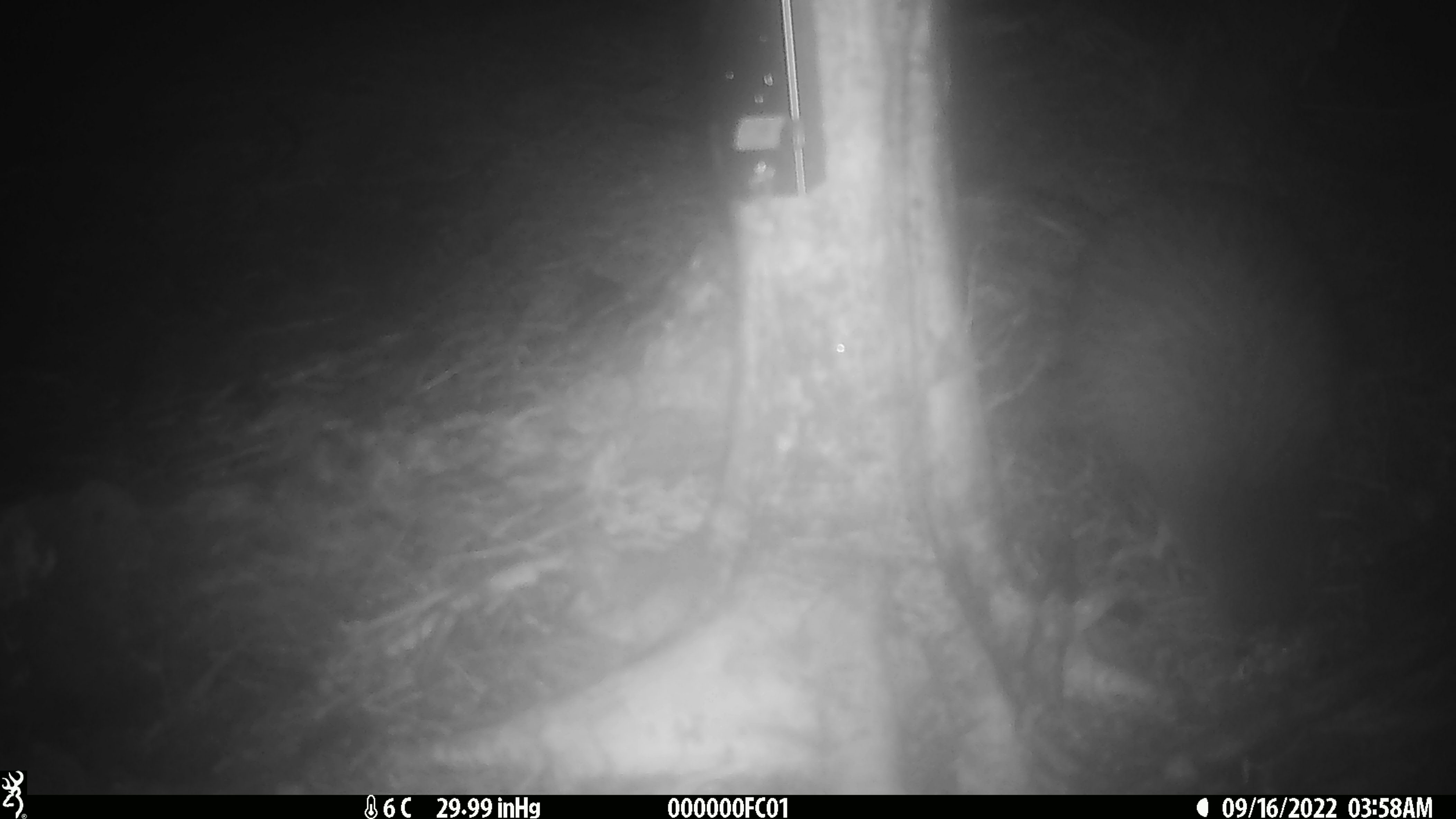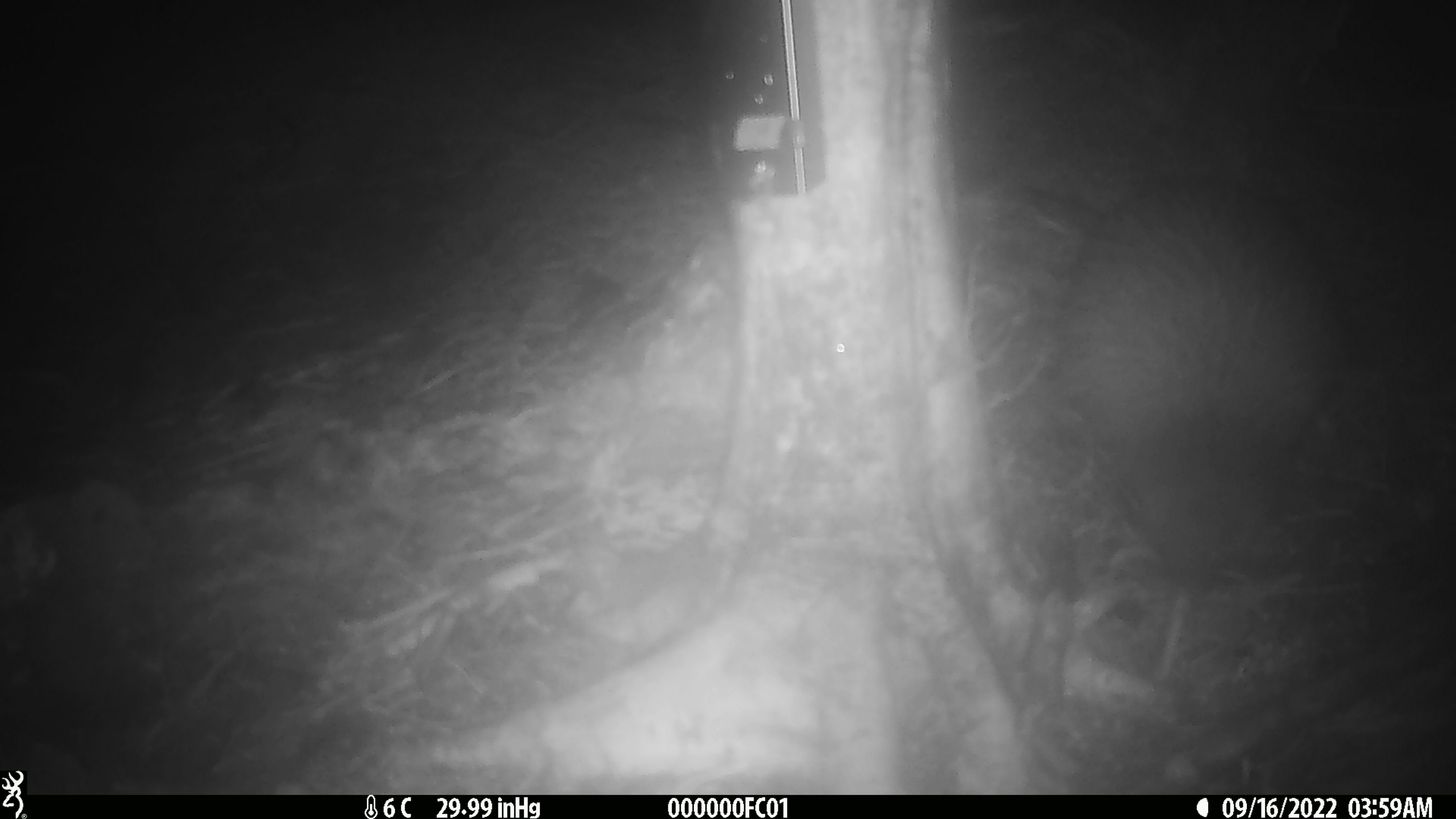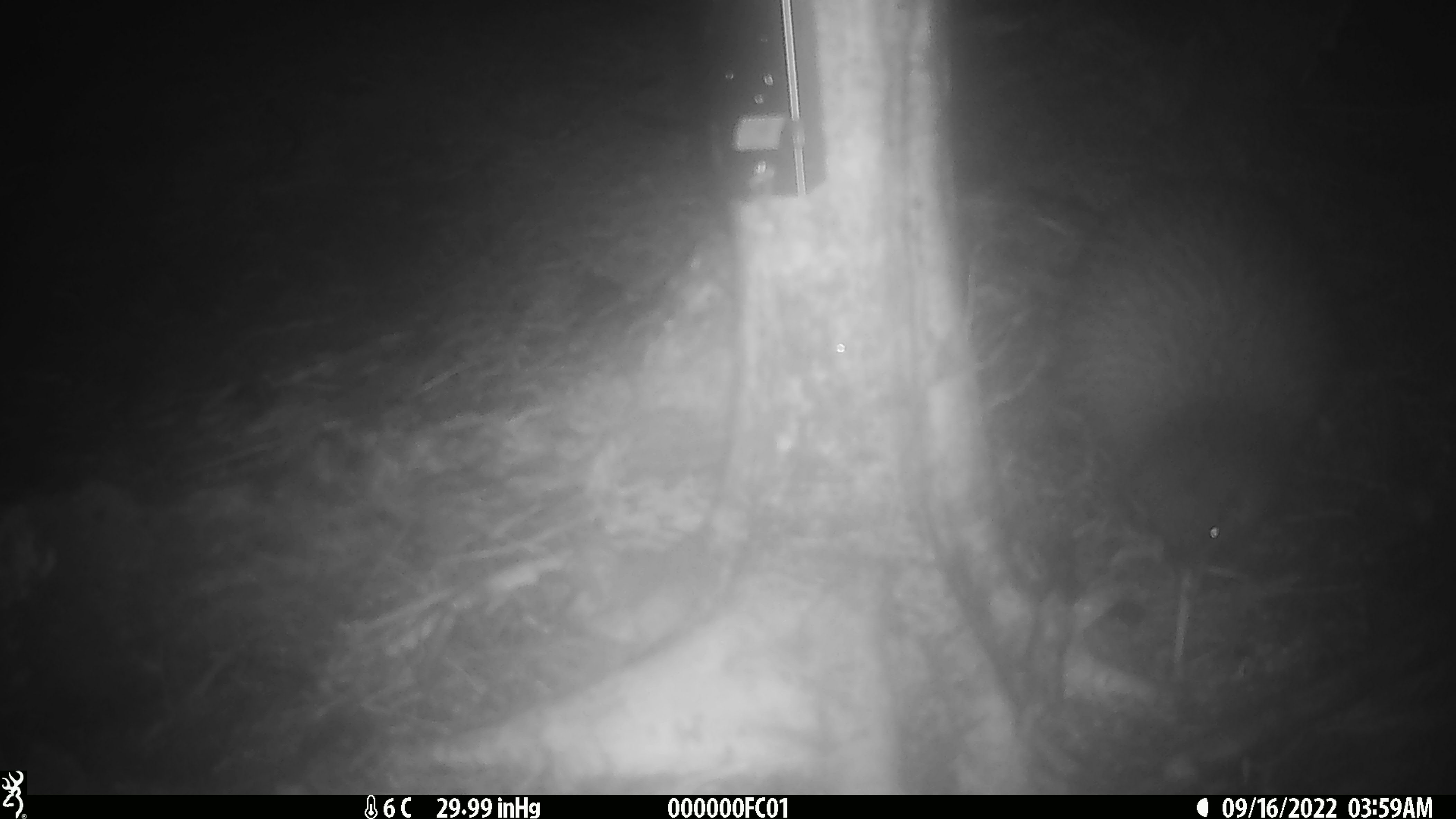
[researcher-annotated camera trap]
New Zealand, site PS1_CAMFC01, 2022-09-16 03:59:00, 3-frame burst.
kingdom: Animalia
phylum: Chordata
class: Aves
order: Apterygiformes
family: Apterygidae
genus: Apteryx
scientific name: Apteryx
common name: kiwi